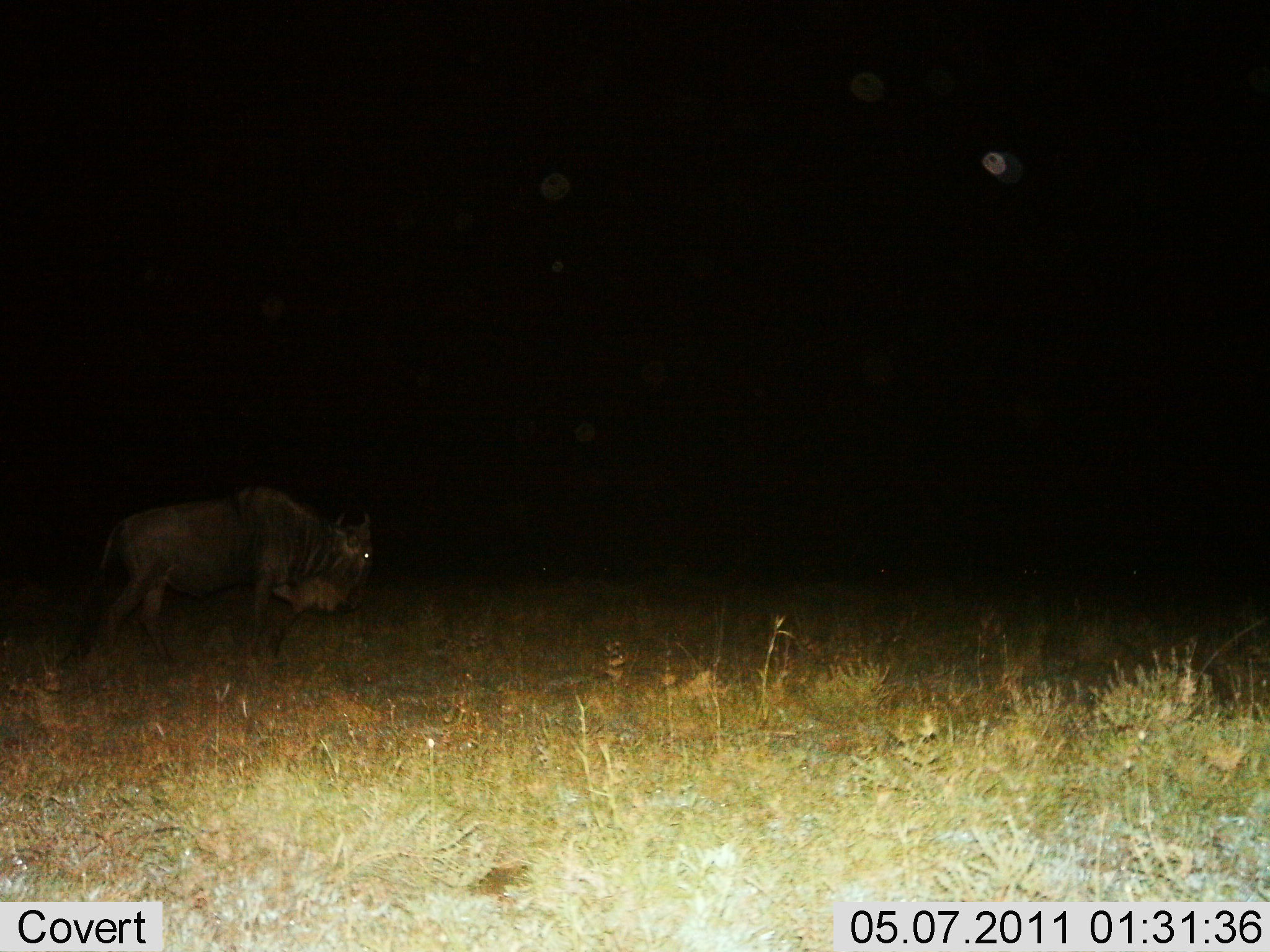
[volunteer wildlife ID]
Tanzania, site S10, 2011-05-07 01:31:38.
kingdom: Animalia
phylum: Chordata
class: Mammalia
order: Artiodactyla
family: Bovidae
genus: Connochaetes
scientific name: Connochaetes taurinus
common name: blue wildebeest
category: wildebeest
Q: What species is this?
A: Wildebeest (blue wildebeest) (Connochaetes taurinus).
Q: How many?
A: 1.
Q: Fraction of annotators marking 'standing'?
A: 0%.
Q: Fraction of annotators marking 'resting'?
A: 0%.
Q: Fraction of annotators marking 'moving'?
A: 100%.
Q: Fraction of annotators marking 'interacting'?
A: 0%.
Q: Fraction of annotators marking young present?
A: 0%.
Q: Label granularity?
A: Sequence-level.